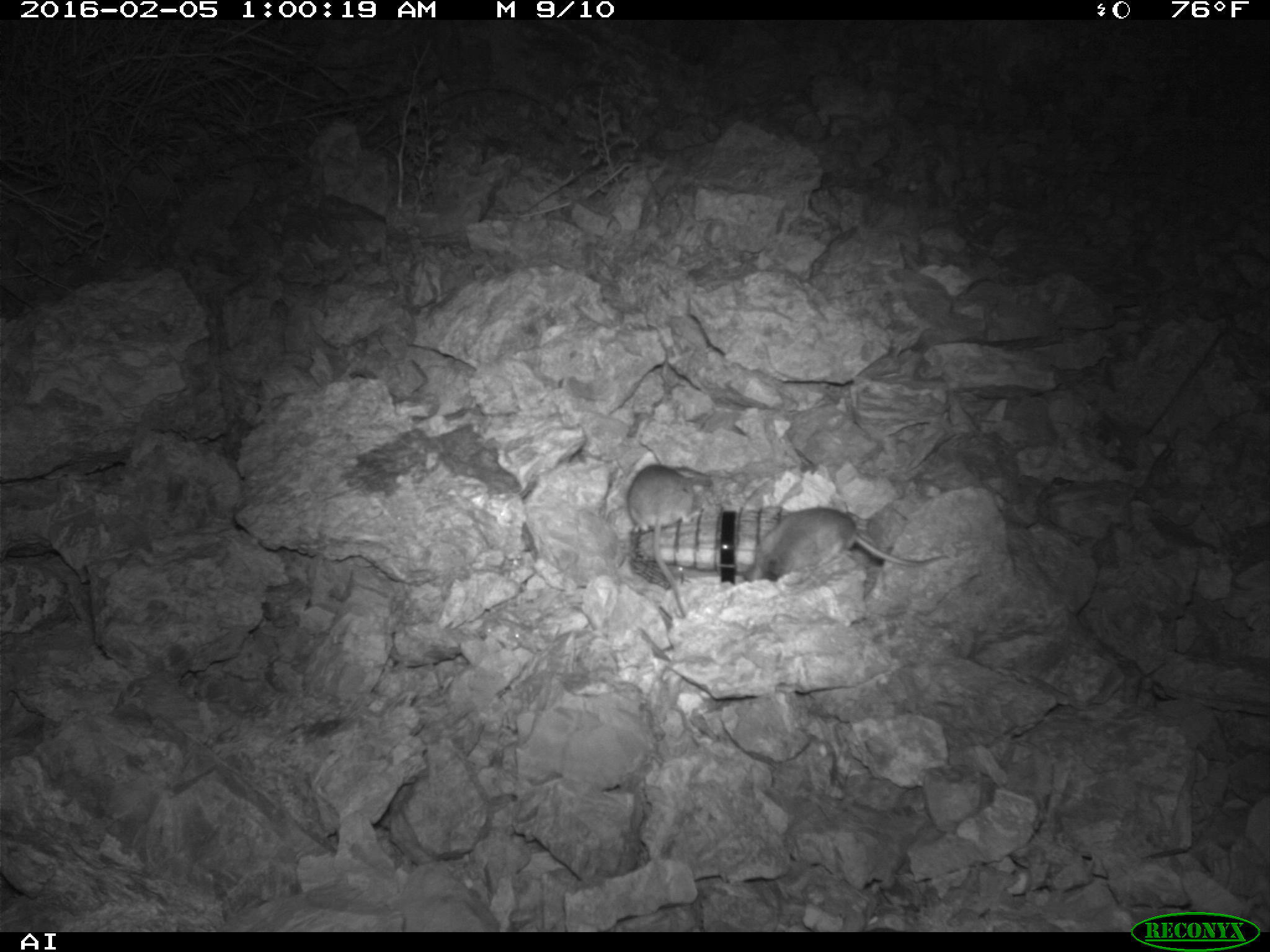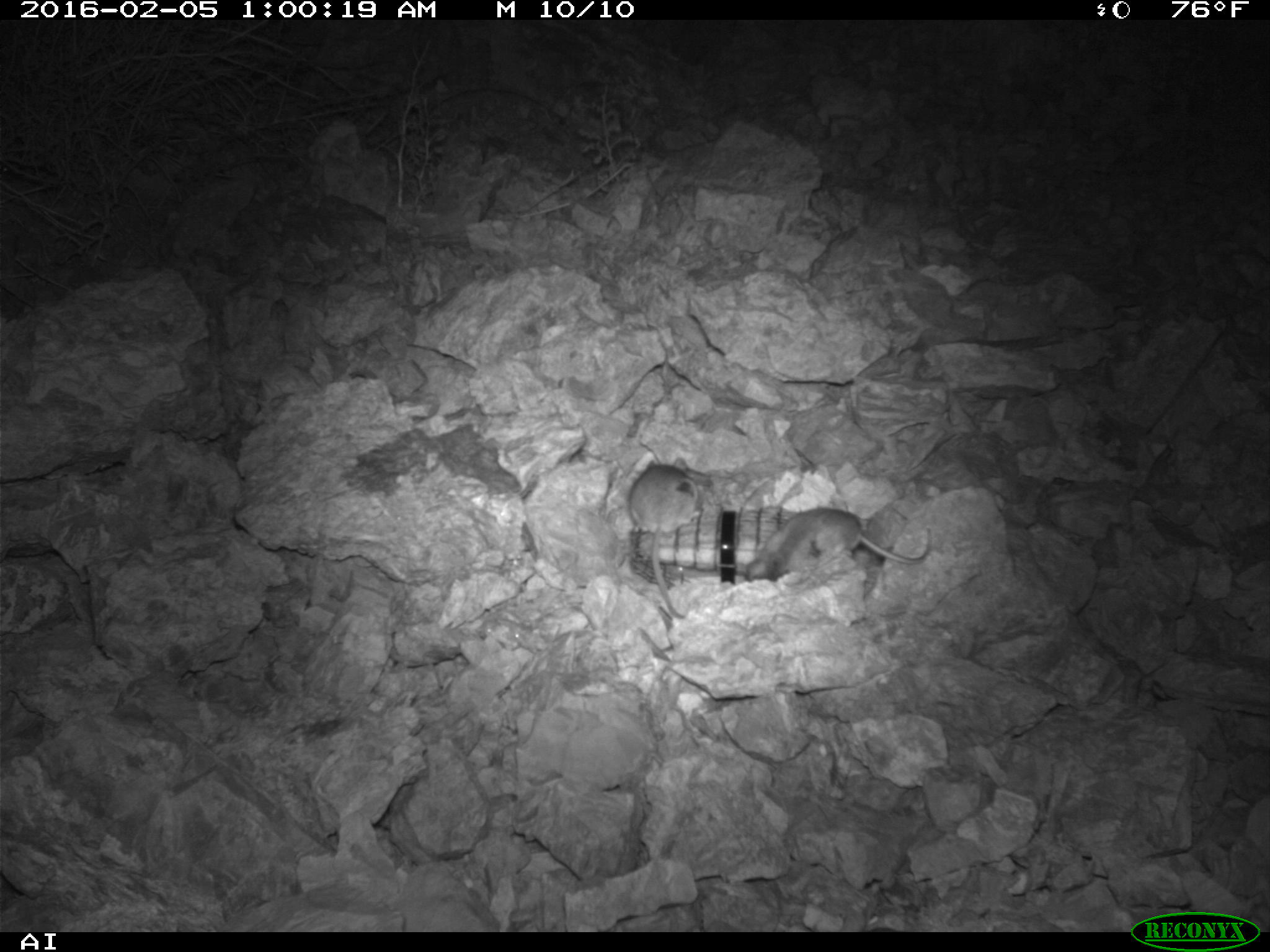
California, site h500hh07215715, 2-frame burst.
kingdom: Animalia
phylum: Chordata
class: Mammalia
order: Rodentia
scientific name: Rodentia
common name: rodent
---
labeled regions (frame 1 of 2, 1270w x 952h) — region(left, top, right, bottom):
rodent: region(741, 505, 949, 581); region(623, 463, 713, 614)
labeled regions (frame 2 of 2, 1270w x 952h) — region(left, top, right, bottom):
rodent: region(744, 506, 932, 583); region(628, 457, 702, 618)